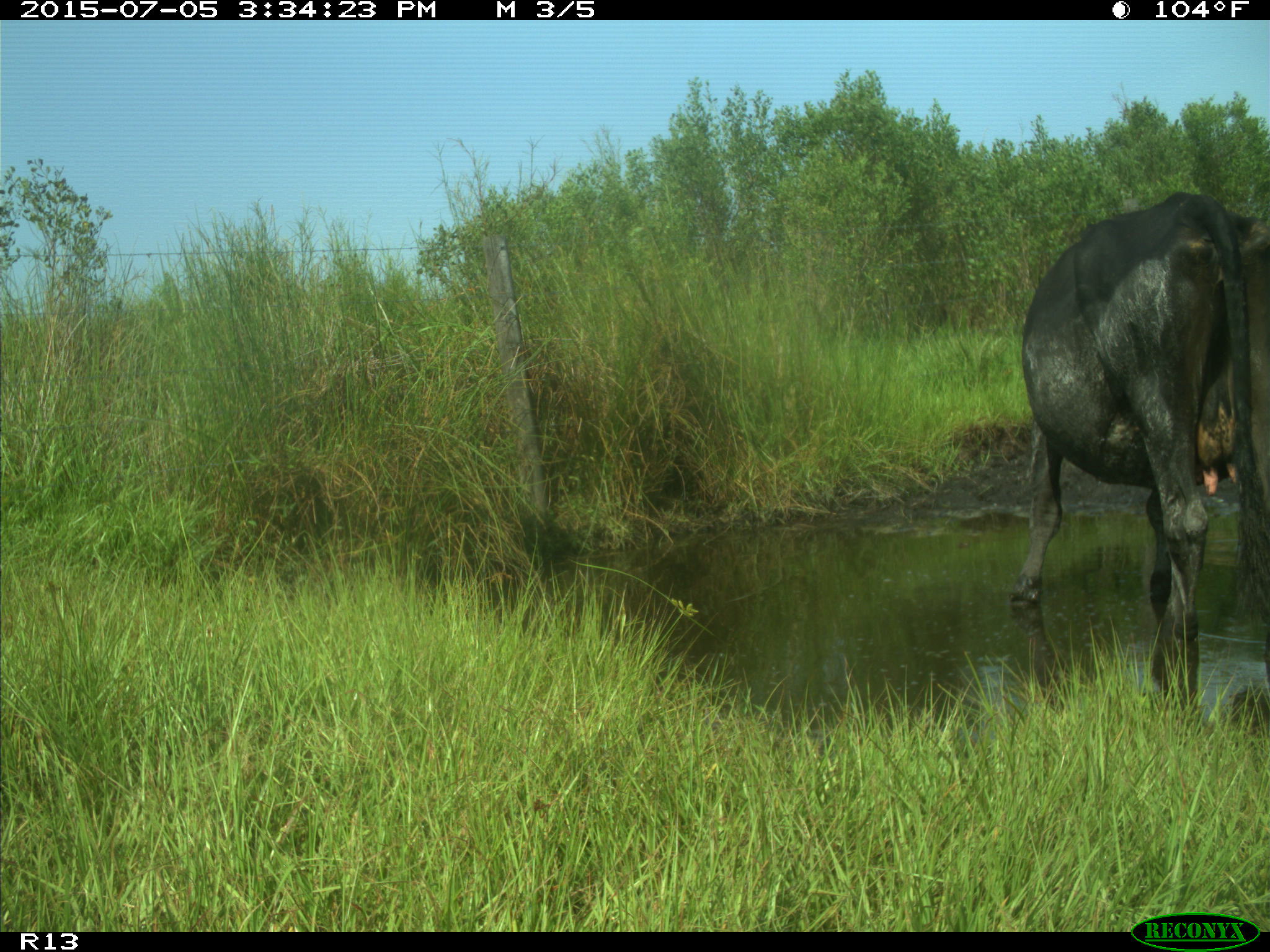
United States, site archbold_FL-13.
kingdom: Animalia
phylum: Chordata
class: Mammalia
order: Artiodactyla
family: Bovidae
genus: Bos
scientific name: Bos taurus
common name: domestic cow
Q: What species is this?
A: Bos taurus (domestic cow).